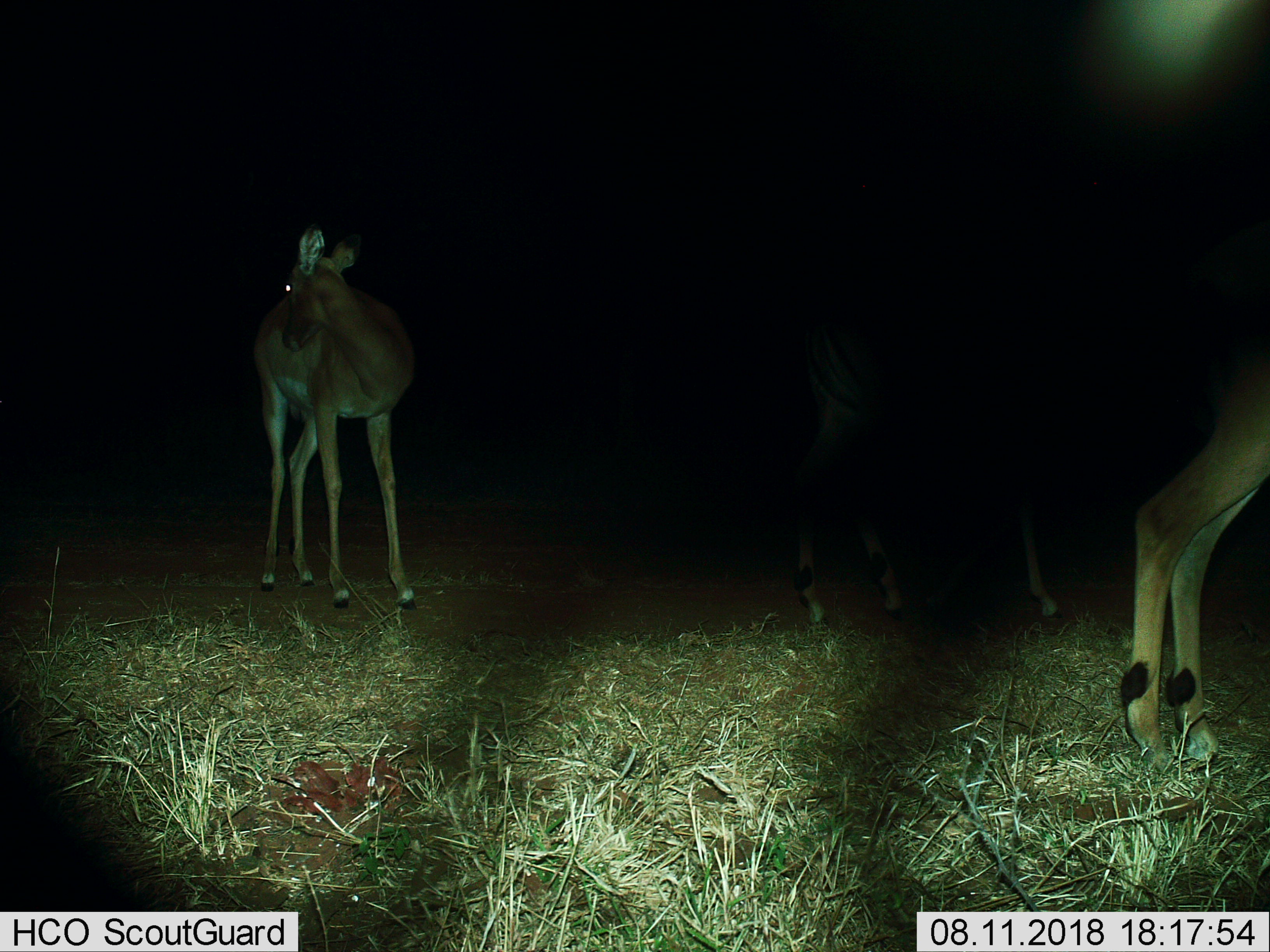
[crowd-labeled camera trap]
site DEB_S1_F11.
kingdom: Animalia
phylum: Chordata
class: Mammalia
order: Artiodactyla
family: Bovidae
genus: Aepyceros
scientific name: Aepyceros melampus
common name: impala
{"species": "impala (Aepyceros melampus)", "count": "3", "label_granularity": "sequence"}